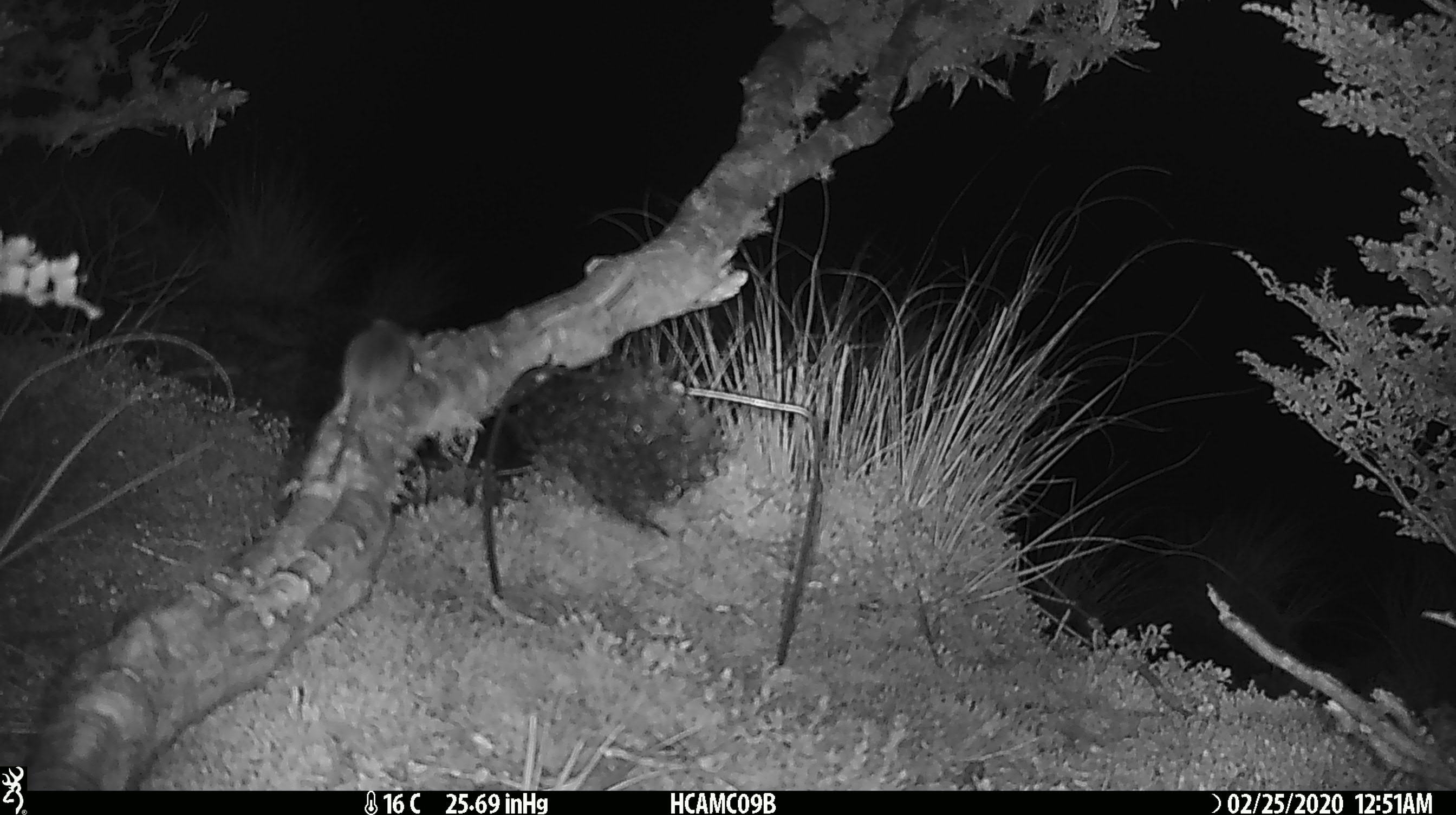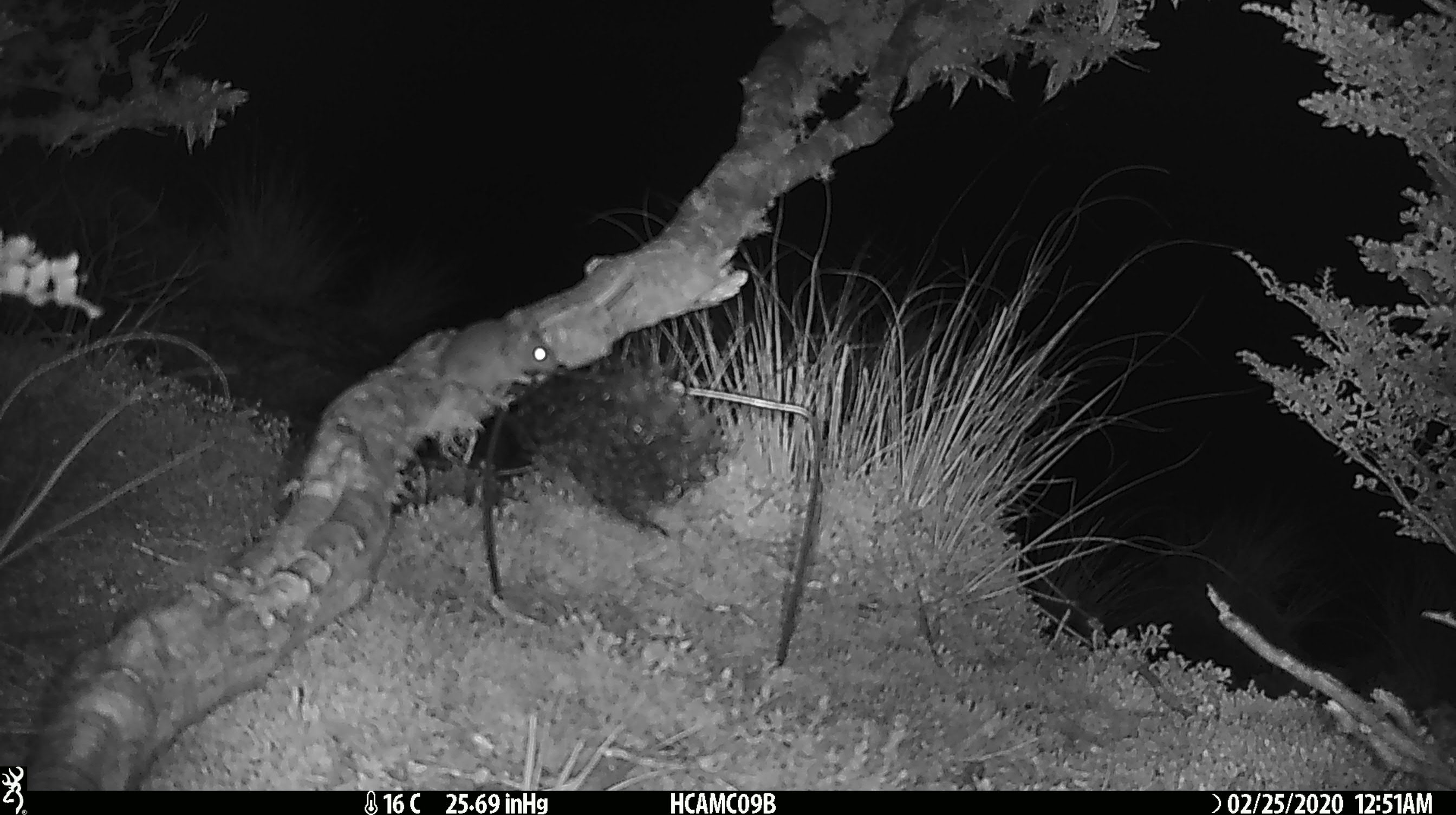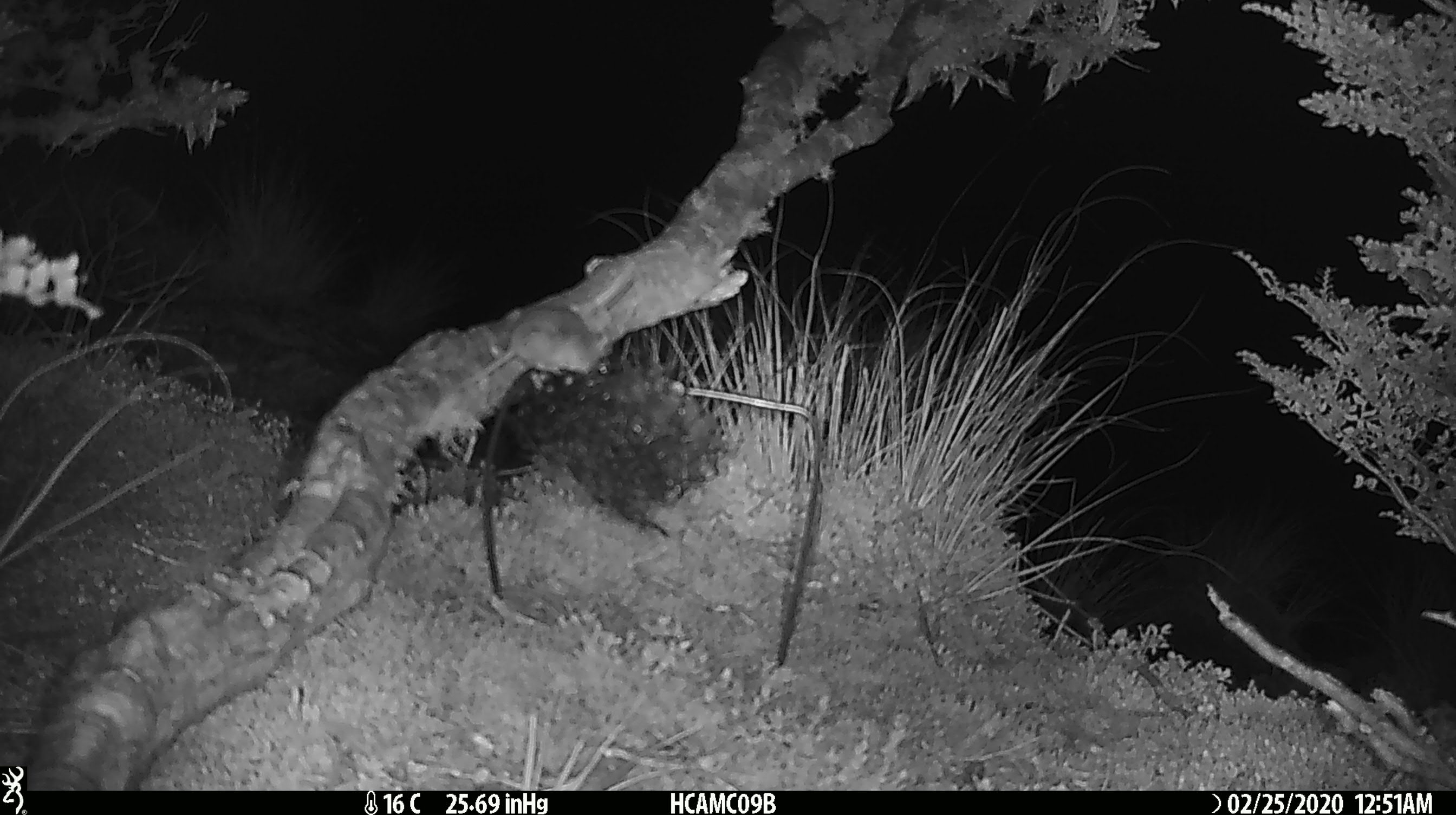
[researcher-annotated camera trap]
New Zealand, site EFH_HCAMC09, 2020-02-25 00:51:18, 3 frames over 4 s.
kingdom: Animalia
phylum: Chordata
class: Mammalia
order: Rodentia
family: Muridae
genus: Mus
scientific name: Mus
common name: mouse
Mouse (Mus).